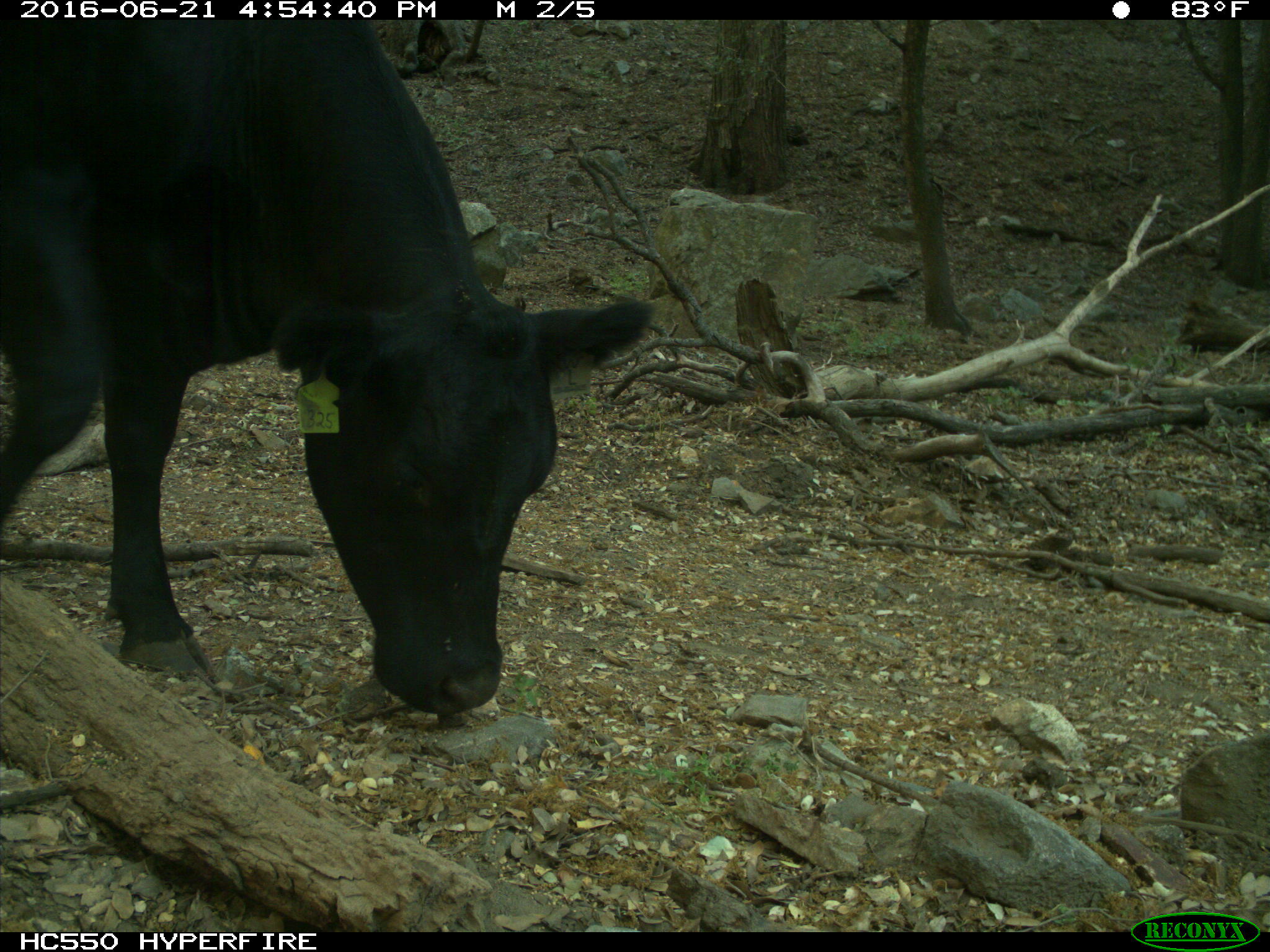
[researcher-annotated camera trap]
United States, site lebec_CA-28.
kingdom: Animalia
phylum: Chordata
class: Mammalia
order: Artiodactyla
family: Bovidae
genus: Bos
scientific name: Bos taurus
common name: domestic cow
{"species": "Bos taurus (domestic cow)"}